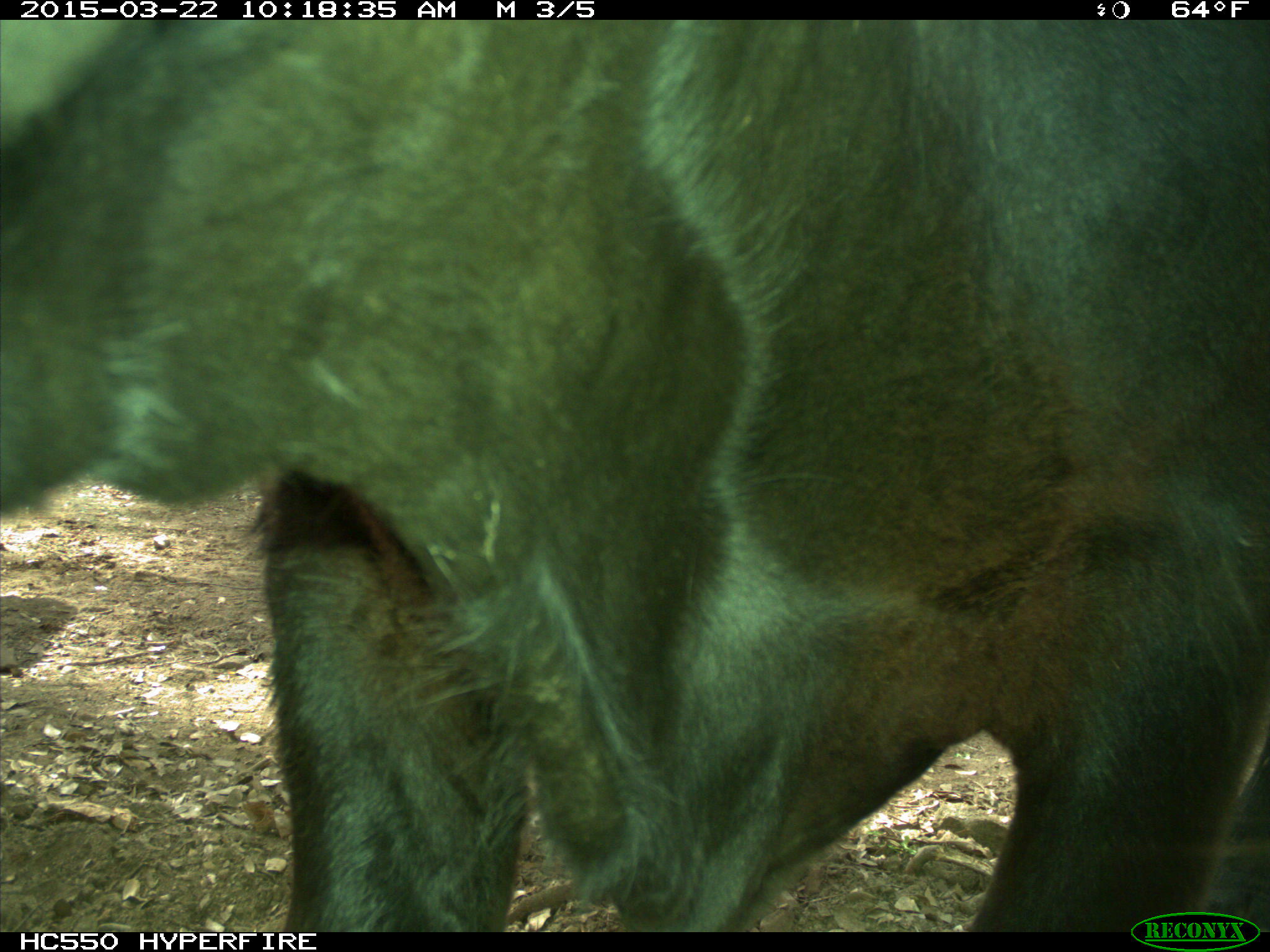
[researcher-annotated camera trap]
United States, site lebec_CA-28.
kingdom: Animalia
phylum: Chordata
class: Mammalia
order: Artiodactyla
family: Bovidae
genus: Bos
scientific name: Bos taurus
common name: domestic cow